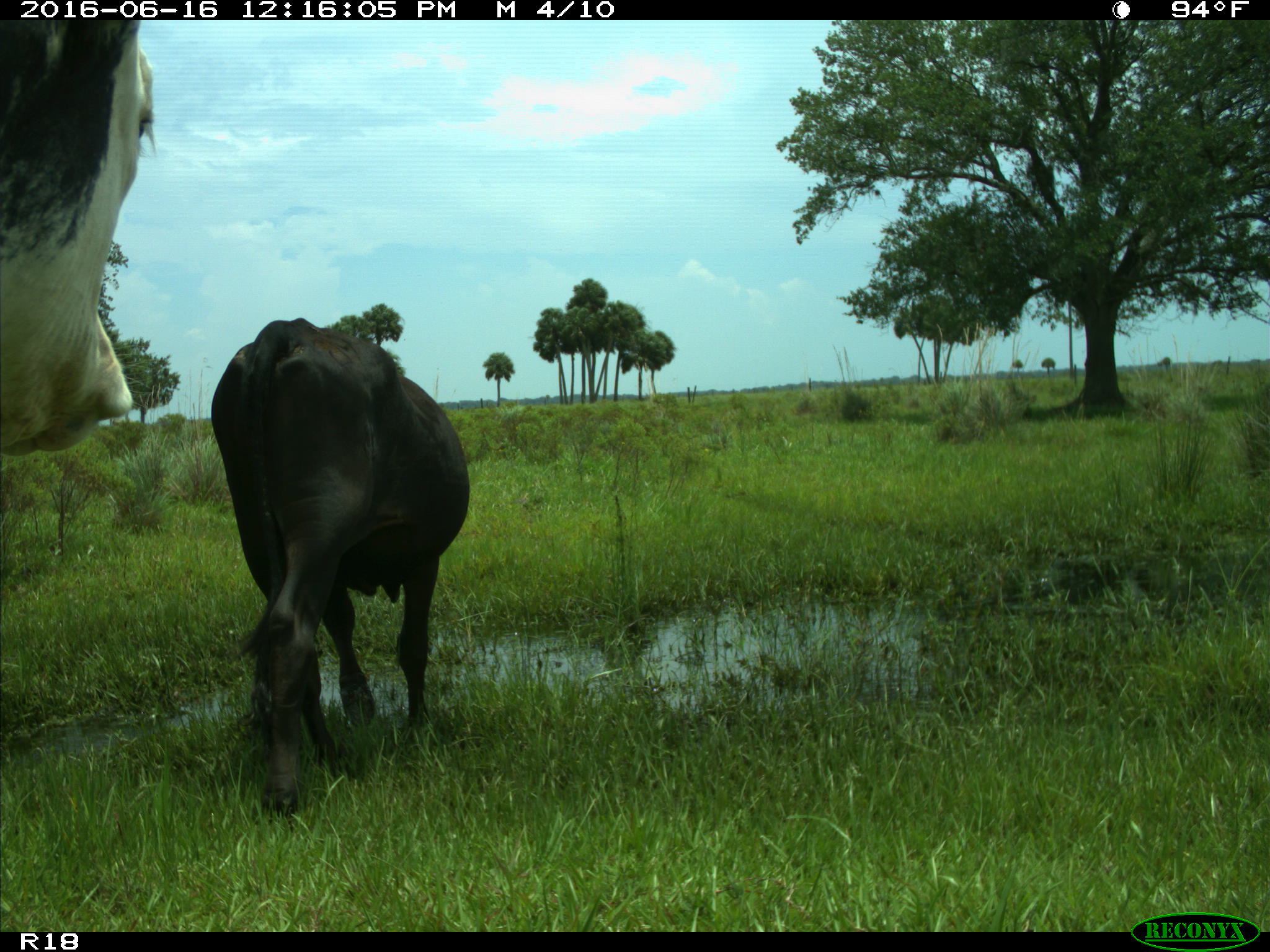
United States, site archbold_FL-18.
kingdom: Animalia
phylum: Chordata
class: Mammalia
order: Artiodactyla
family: Bovidae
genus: Bos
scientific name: Bos taurus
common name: domestic cow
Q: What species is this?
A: Bos taurus (domestic cow).